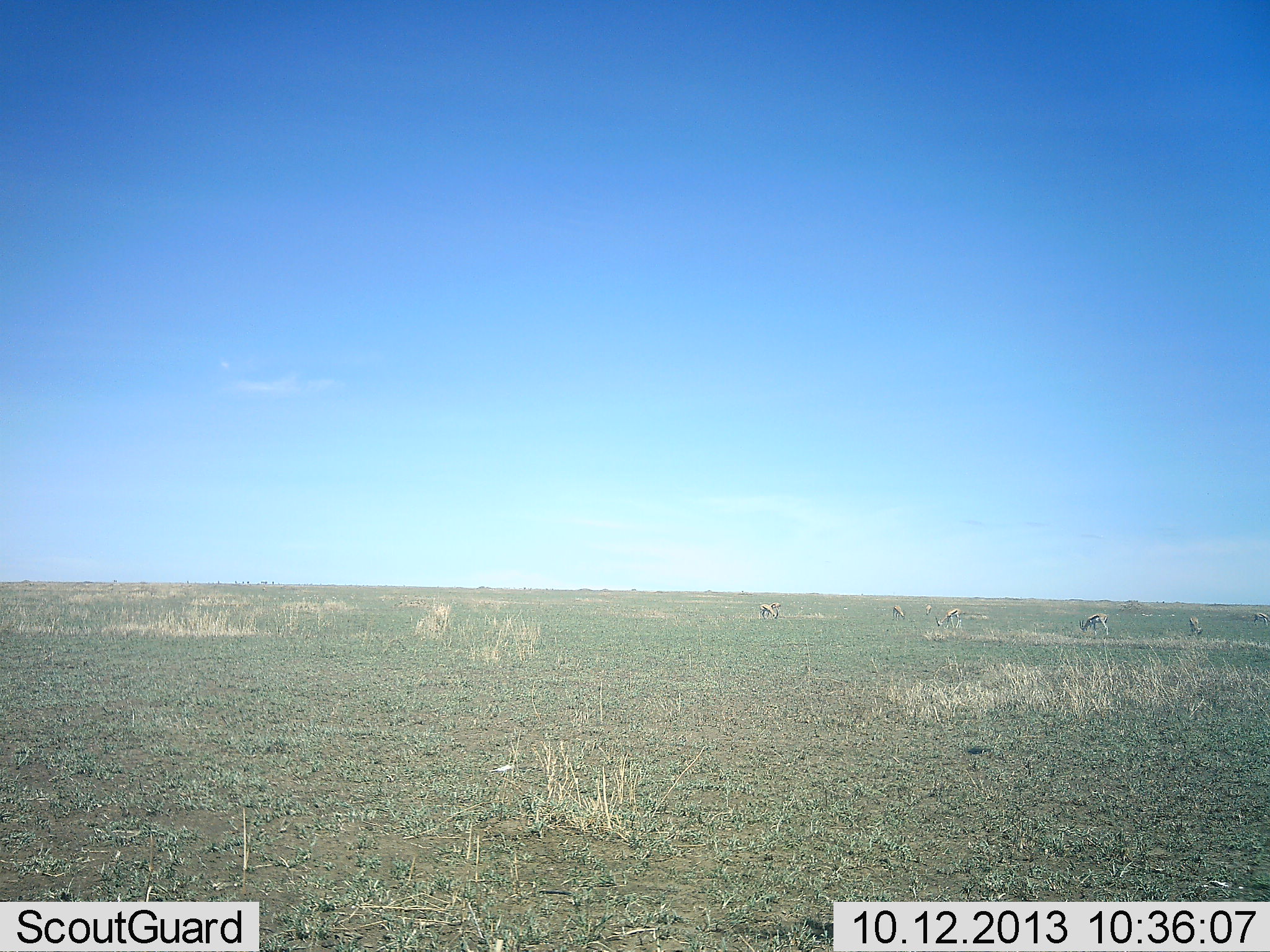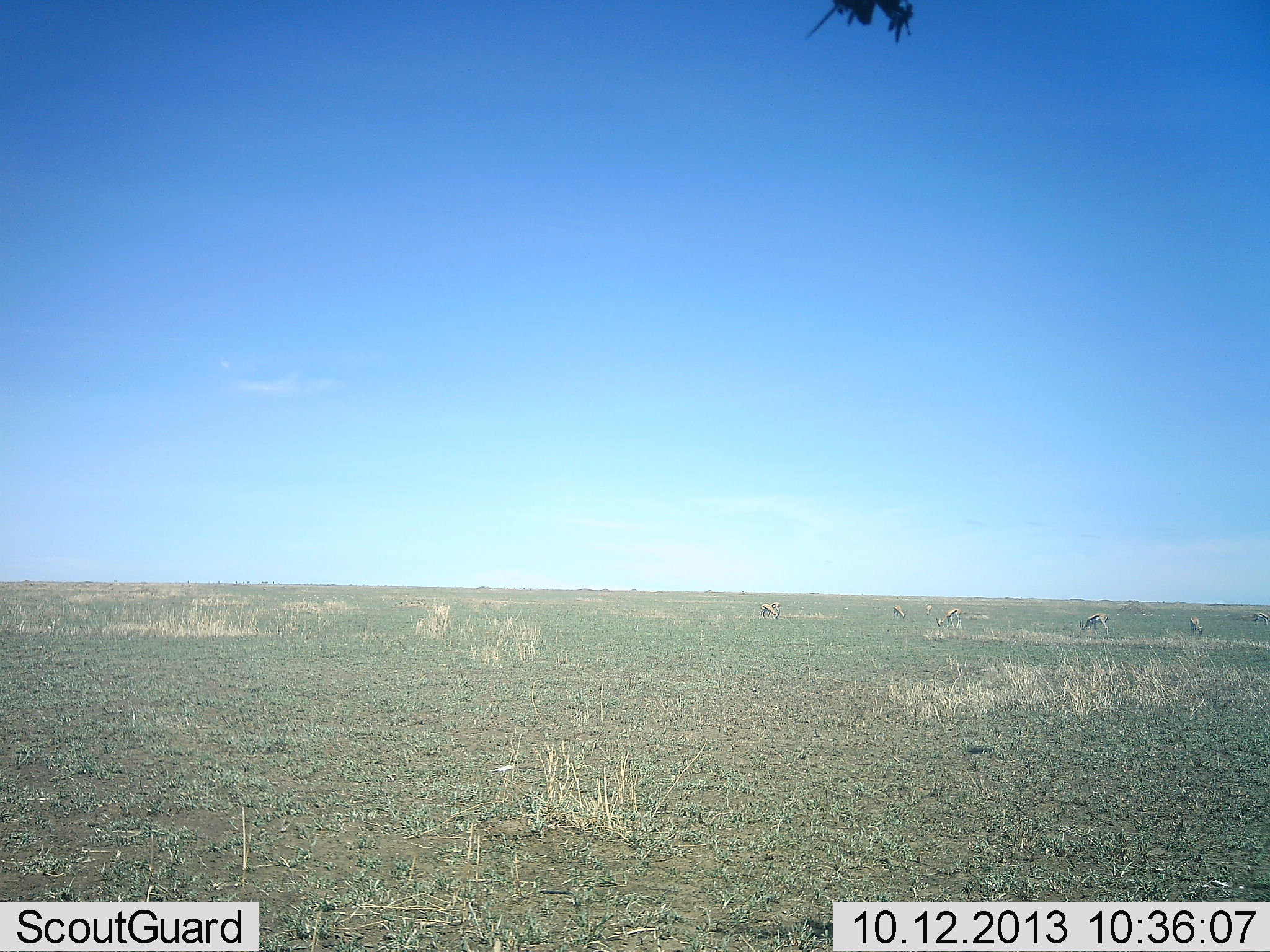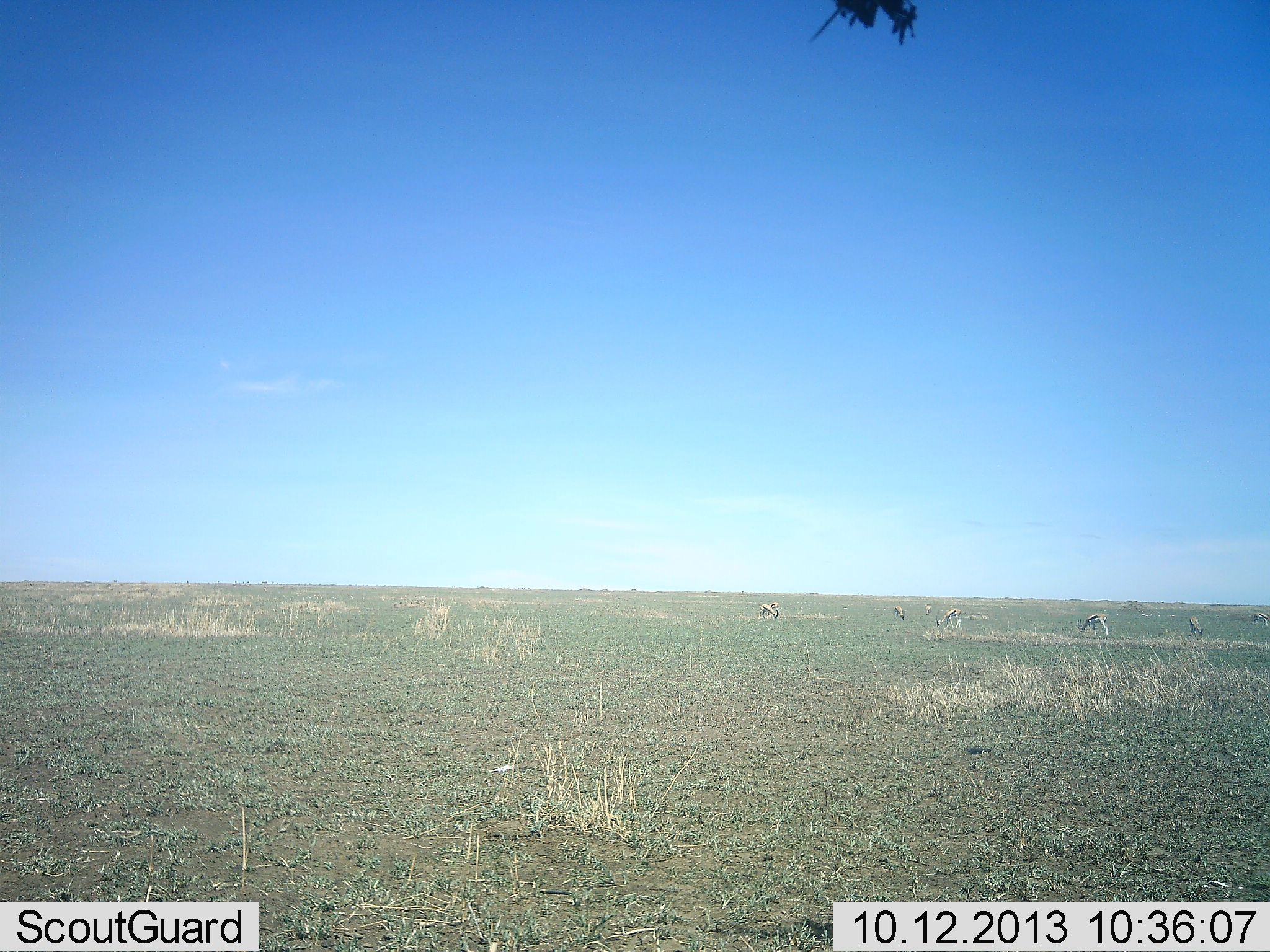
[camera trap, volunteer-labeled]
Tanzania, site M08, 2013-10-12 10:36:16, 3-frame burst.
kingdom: Animalia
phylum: Chordata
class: Mammalia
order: Artiodactyla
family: Bovidae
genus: Eudorcas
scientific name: Eudorcas thomsonii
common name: thomson's gazelle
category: gazellethomsons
Gazellethomsons (thomson's gazelle) (Eudorcas thomsonii), count 6. Behavior (volunteer vote fractions): standing 42%, resting 0%, moving 5%, interacting 0%. Young present (vote fraction): 0%. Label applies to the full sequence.